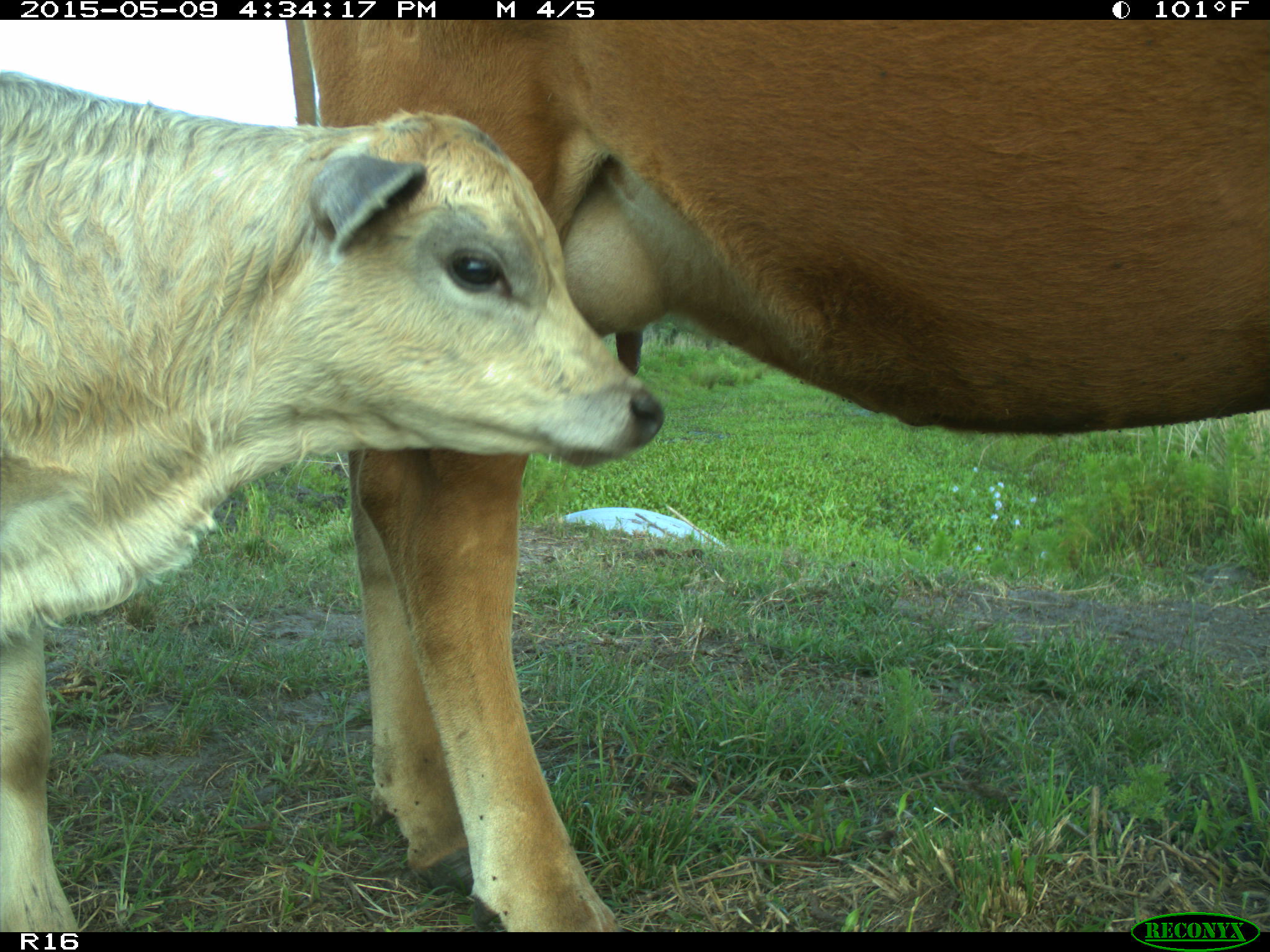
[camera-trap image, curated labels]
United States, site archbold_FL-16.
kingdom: Animalia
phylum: Chordata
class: Mammalia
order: Artiodactyla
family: Suidae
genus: Sus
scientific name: Sus scrofa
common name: wild boar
Sus scrofa (wild boar).